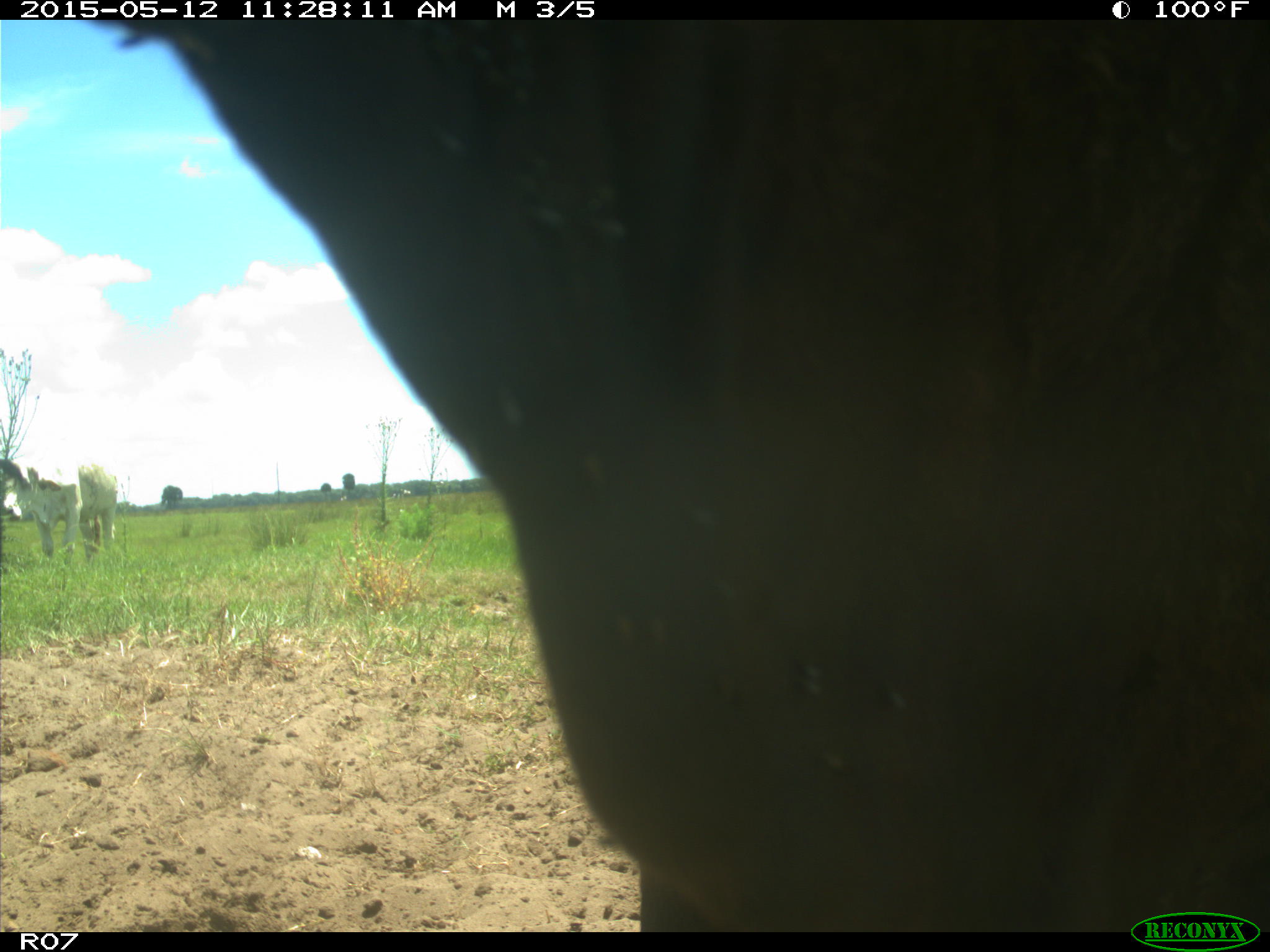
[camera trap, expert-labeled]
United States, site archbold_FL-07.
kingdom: Animalia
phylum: Chordata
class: Mammalia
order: Artiodactyla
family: Bovidae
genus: Bos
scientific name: Bos taurus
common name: domestic cow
Bos taurus (domestic cow).